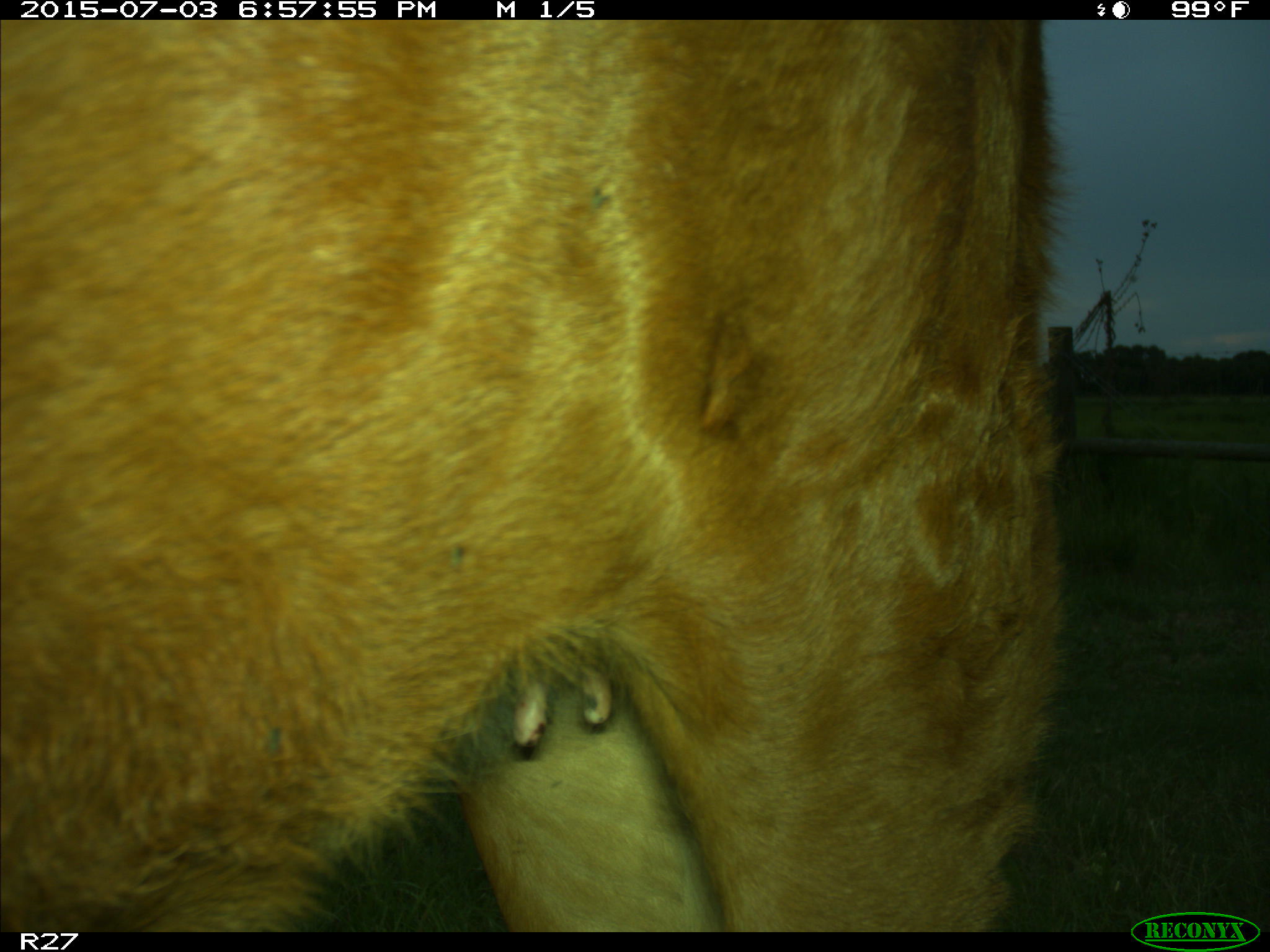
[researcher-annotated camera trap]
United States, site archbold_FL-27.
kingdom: Animalia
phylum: Chordata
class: Mammalia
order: Artiodactyla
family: Bovidae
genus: Bos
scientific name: Bos taurus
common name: domestic cow